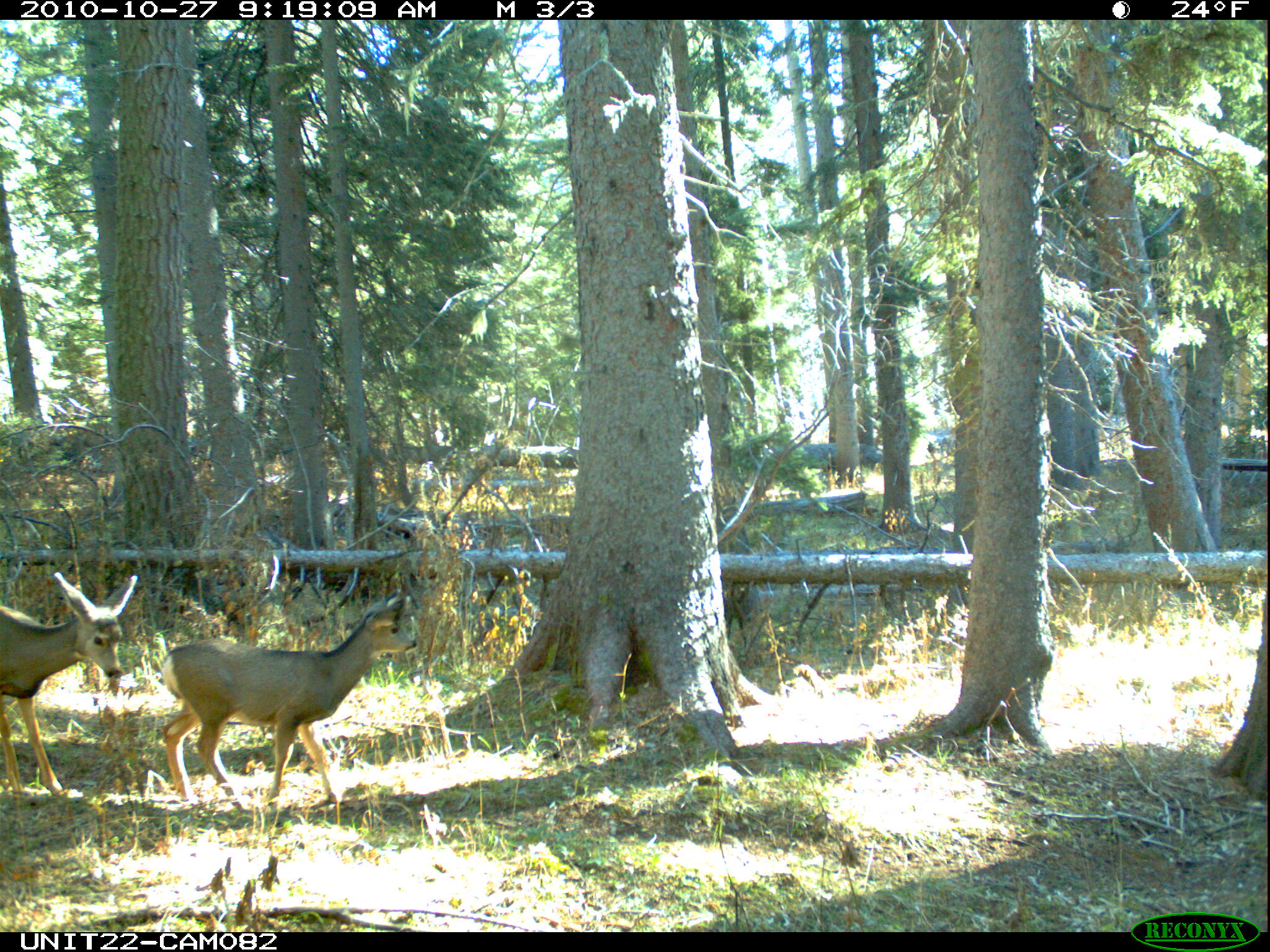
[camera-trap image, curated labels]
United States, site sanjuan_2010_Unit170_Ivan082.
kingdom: Animalia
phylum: Chordata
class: Mammalia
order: Artiodactyla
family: Cervidae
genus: Odocoileus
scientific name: Odocoileus hemionus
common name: mule deer